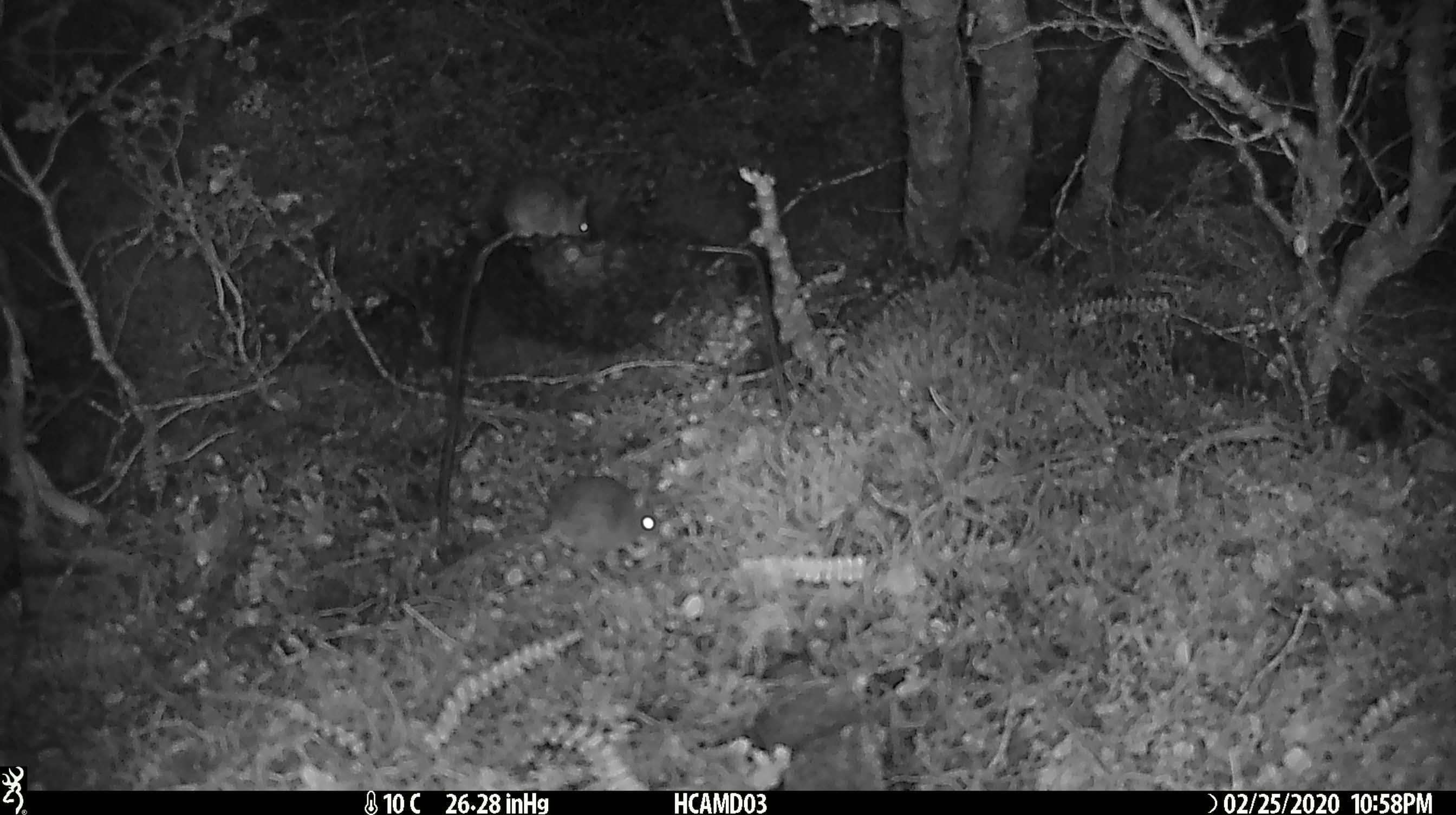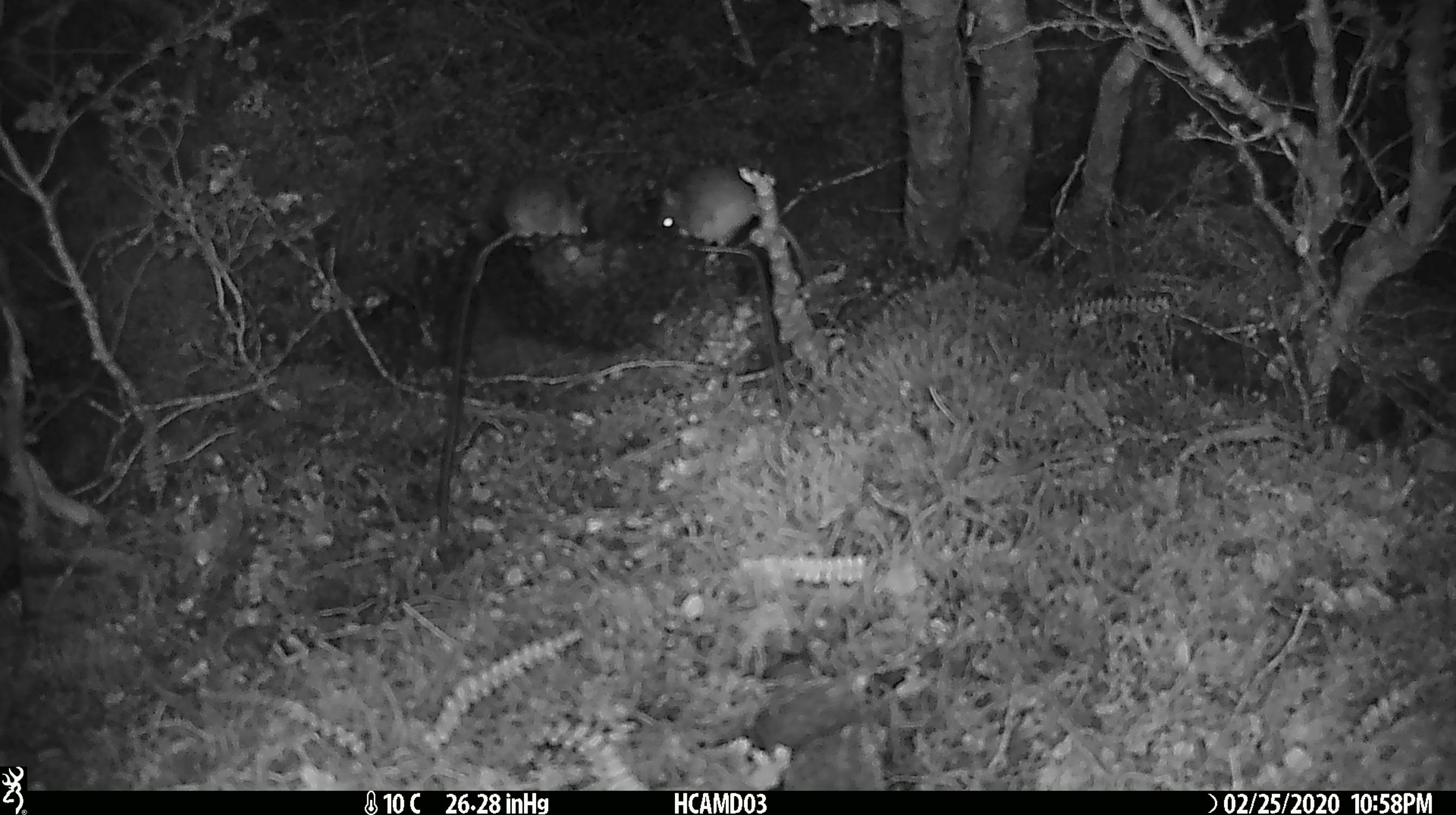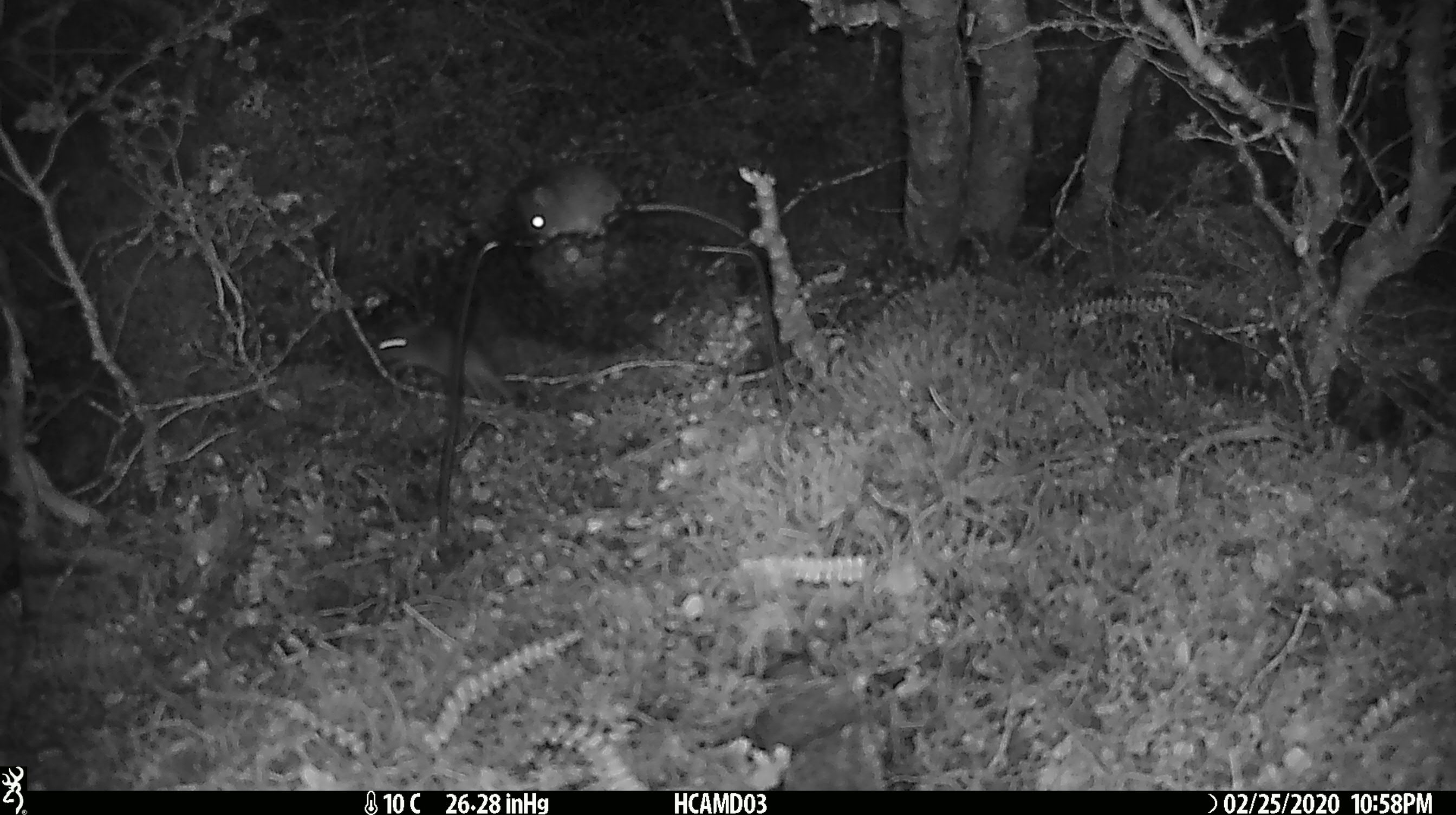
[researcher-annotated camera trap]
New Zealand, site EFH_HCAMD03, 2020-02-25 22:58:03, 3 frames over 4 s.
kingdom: Animalia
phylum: Chordata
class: Mammalia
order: Rodentia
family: Muridae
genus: Mus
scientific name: Mus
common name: mouse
Mouse (Mus).